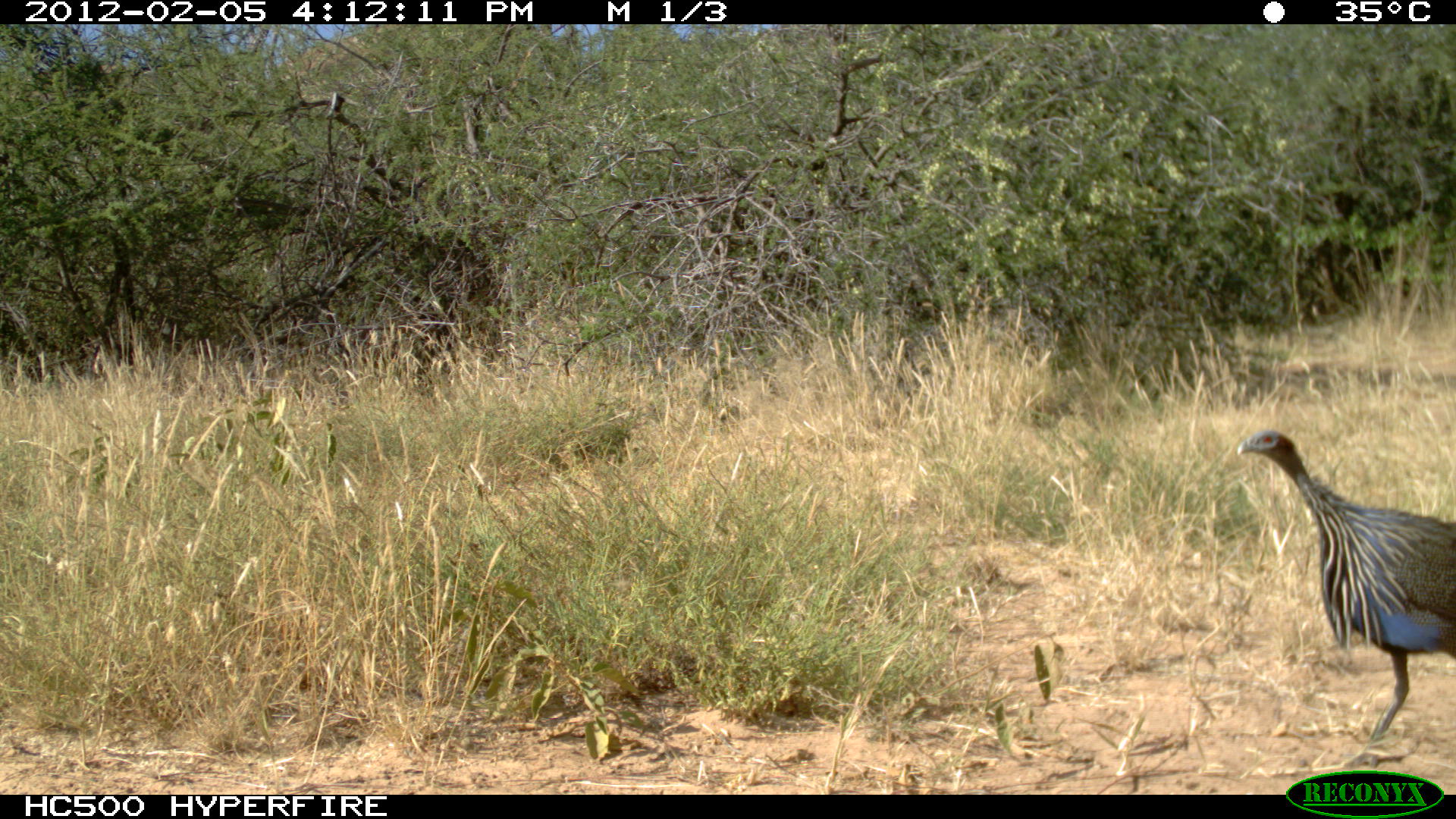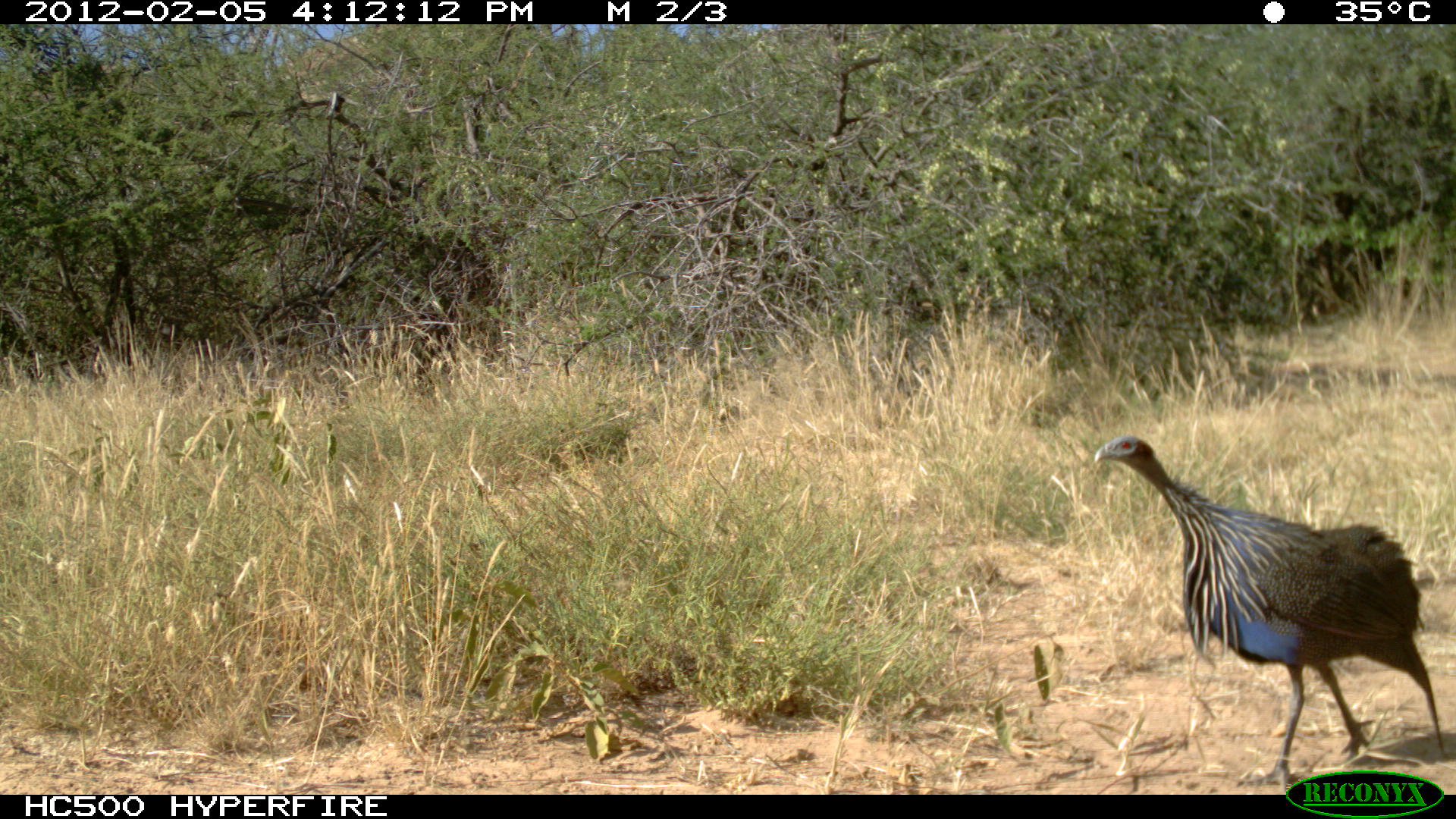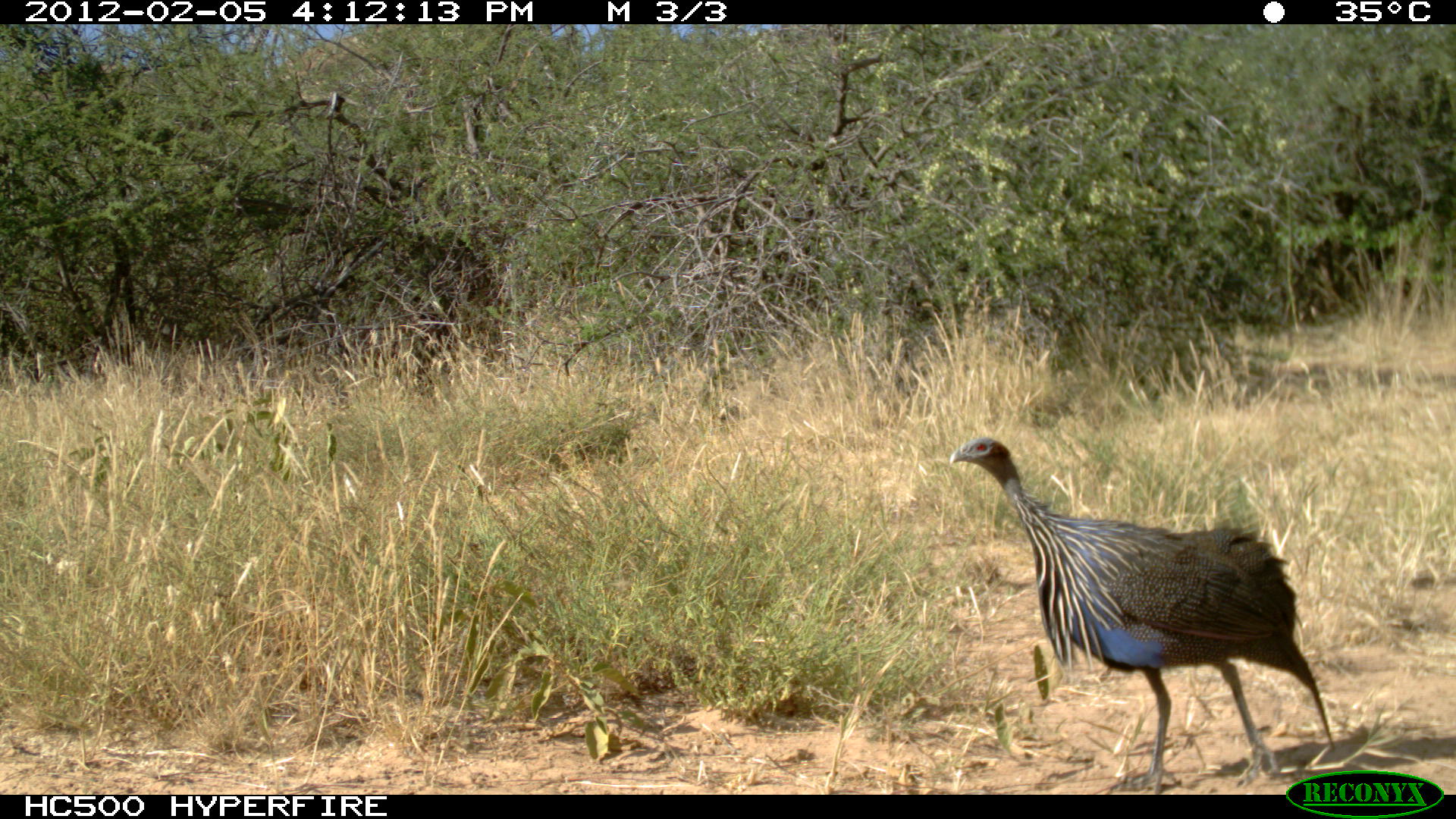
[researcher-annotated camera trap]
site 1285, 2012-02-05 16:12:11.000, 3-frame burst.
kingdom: Animalia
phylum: Chordata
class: Aves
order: Galliformes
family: Numididae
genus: Acryllium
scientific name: Acryllium vulturinum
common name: vulturine guineafowl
Acryllium vulturinum (vulturine guineafowl), count 1.